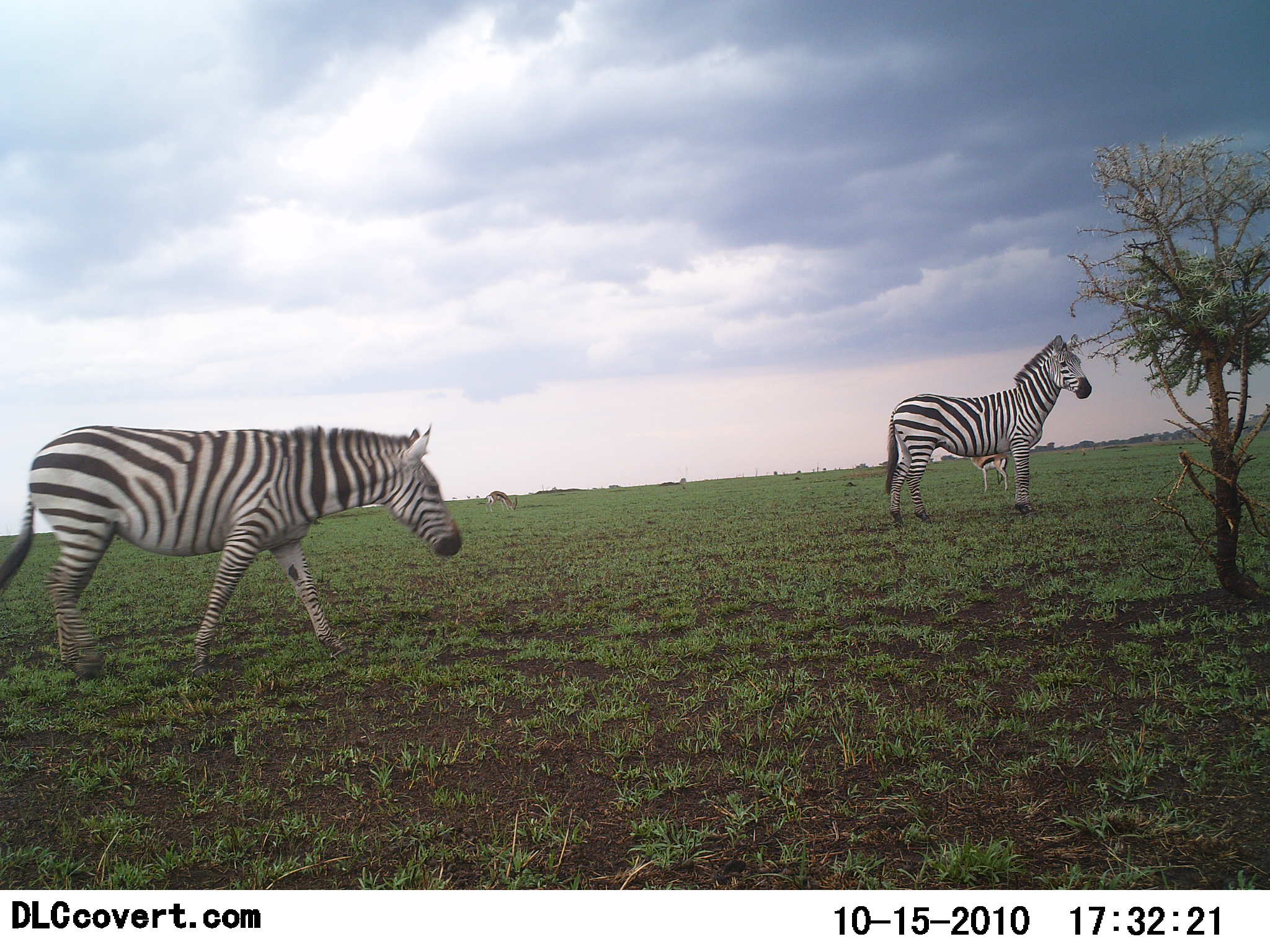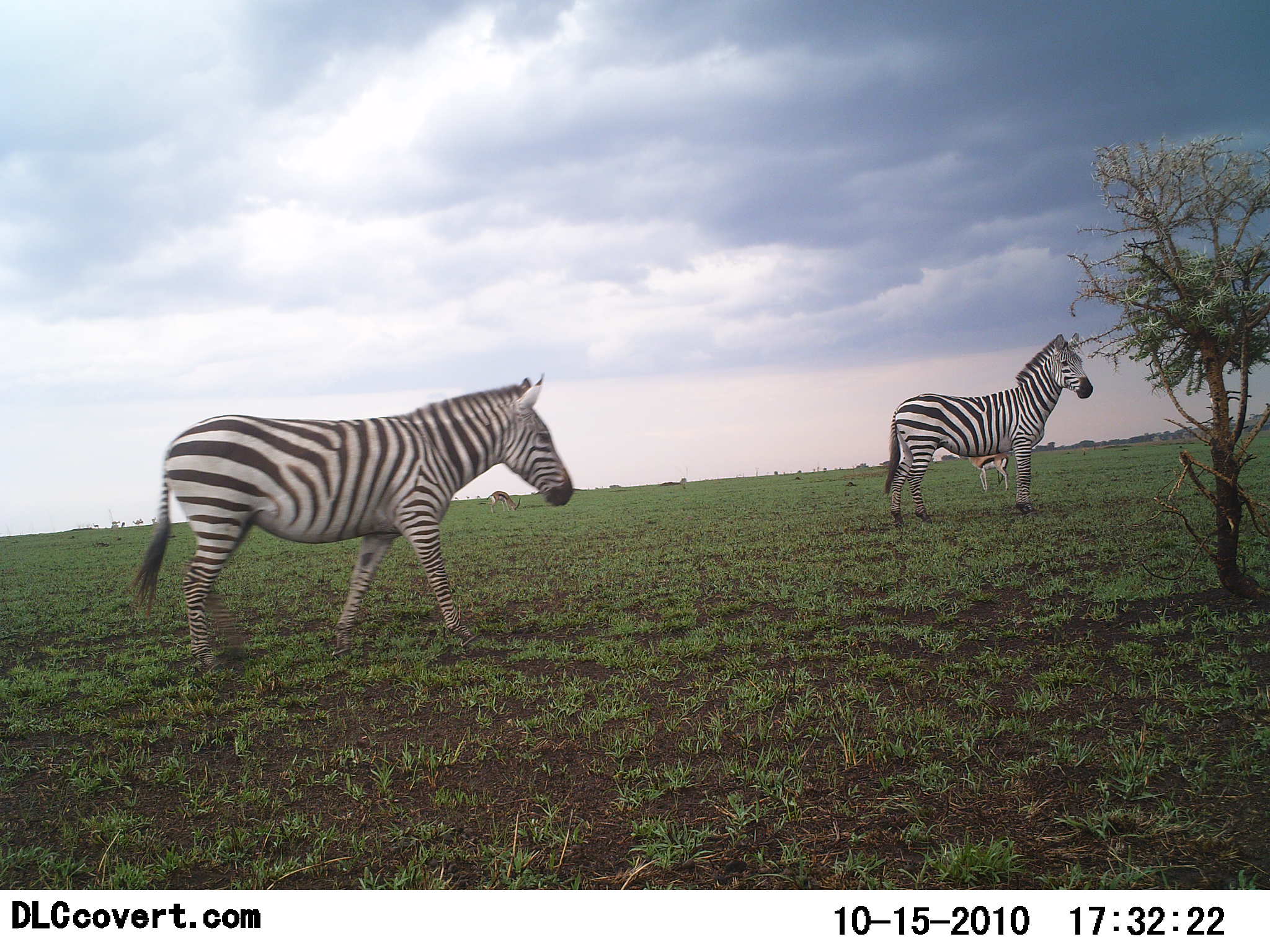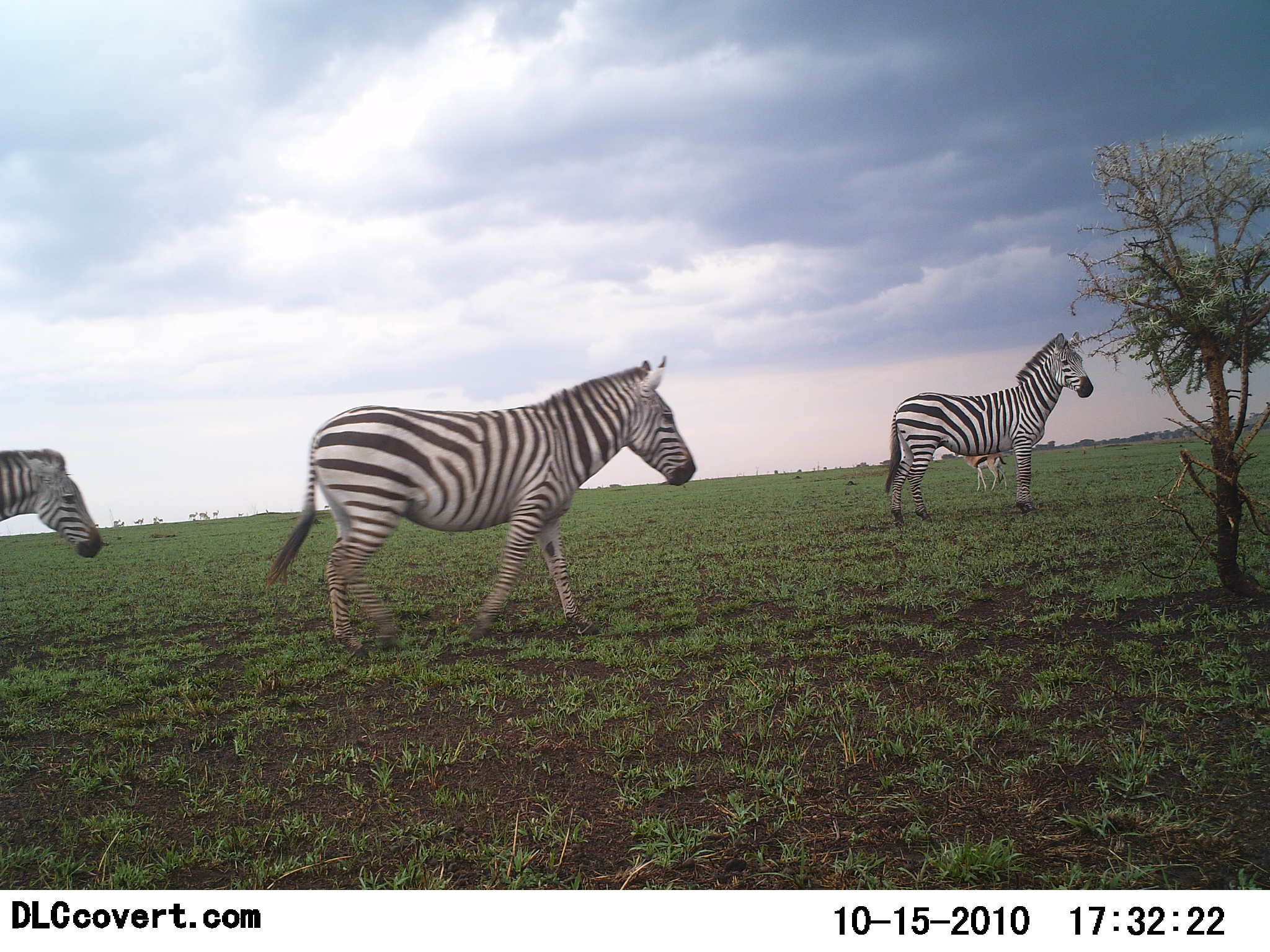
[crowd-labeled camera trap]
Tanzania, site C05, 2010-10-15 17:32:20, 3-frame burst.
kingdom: Animalia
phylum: Chordata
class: Mammalia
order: Artiodactyla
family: Bovidae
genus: Eudorcas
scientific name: Eudorcas thomsonii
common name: thomson's gazelle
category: gazellethomsons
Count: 2.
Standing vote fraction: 100%.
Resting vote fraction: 0%.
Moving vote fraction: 0%.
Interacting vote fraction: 0%.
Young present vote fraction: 0%.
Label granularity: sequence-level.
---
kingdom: Animalia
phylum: Chordata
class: Mammalia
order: Perissodactyla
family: Equidae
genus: Equus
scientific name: Equus quagga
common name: plains zebra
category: zebra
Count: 3.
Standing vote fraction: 80%.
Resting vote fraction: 0%.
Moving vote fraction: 87%.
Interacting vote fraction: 0%.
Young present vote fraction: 0%.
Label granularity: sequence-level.